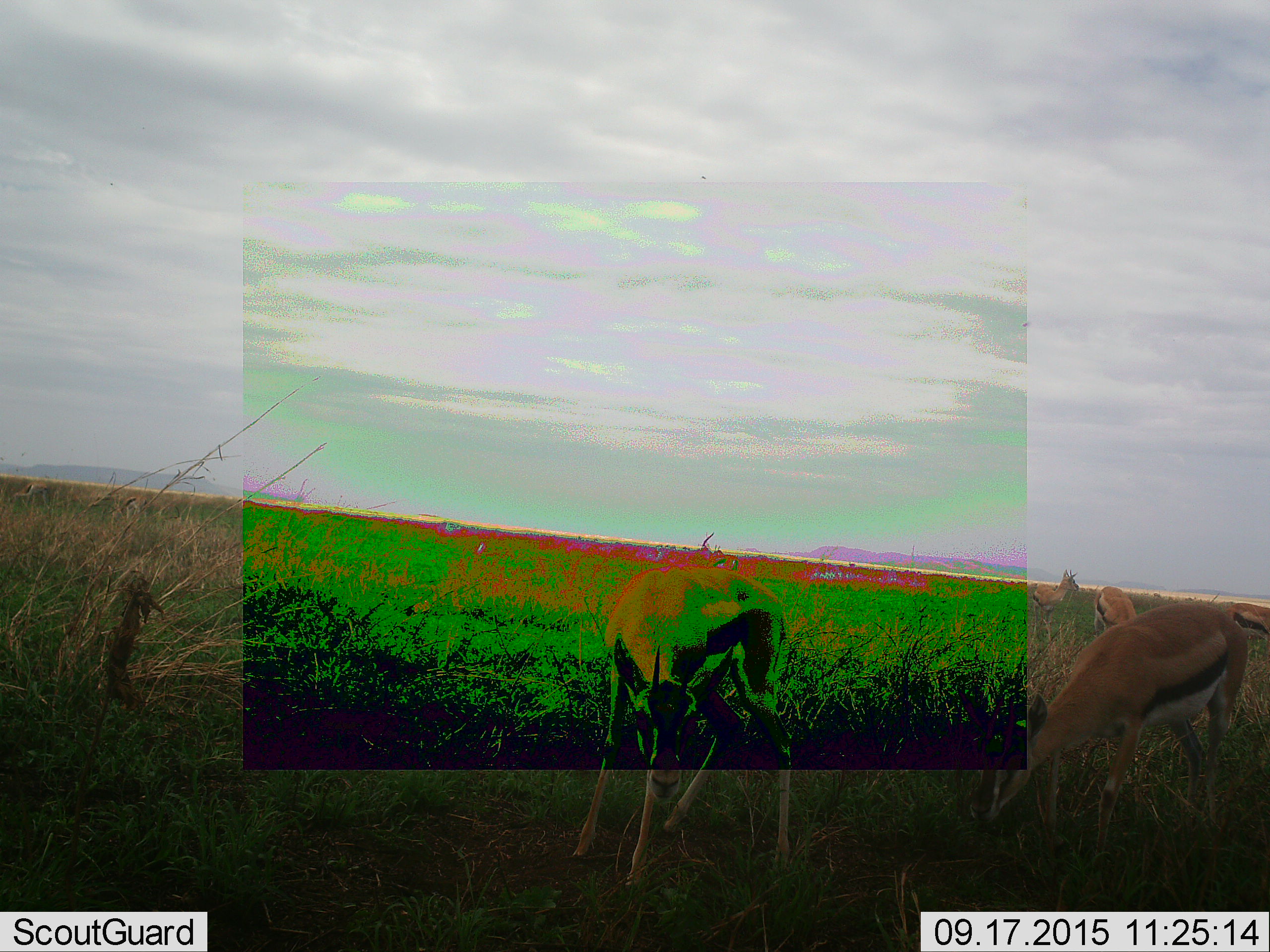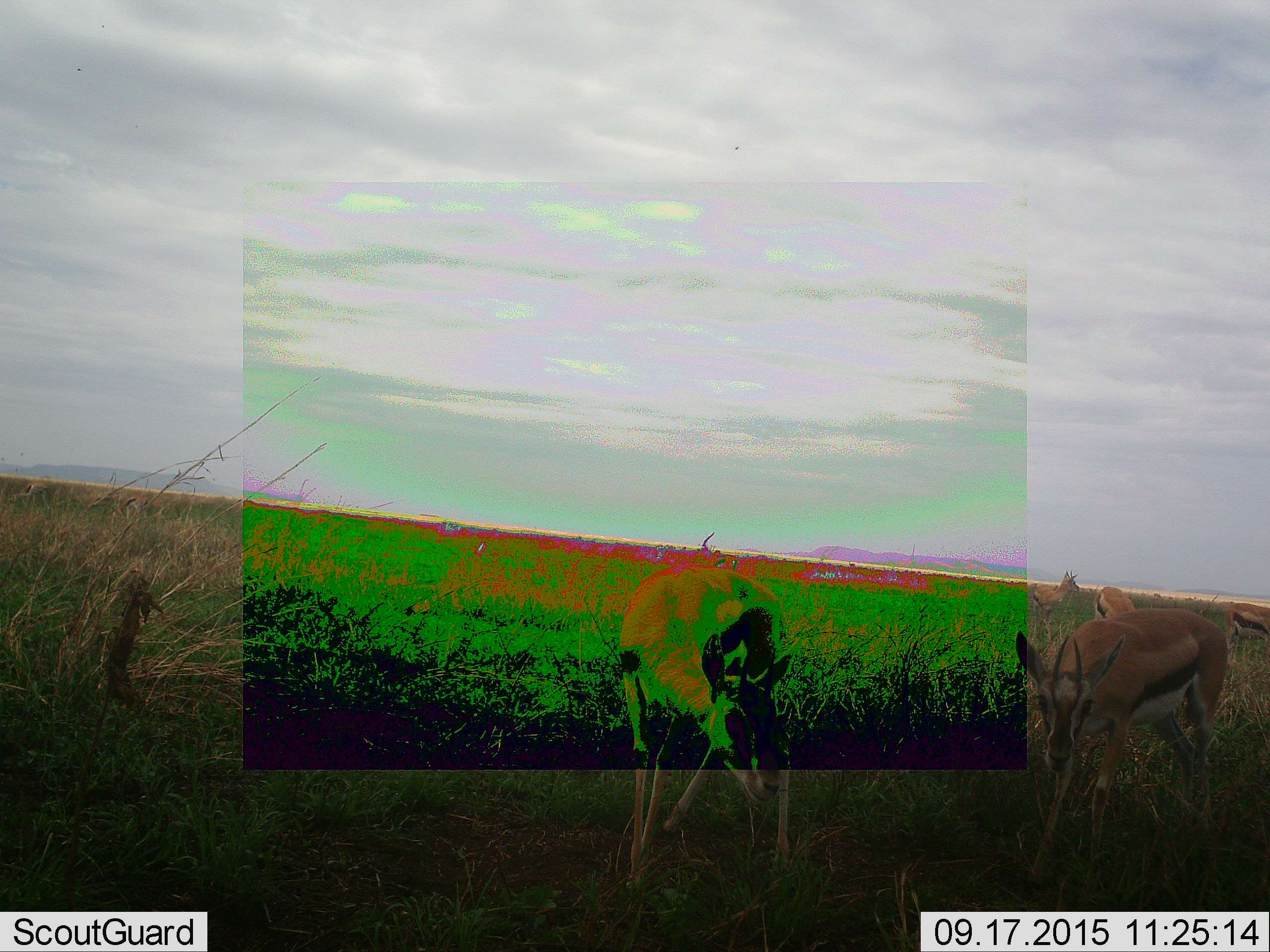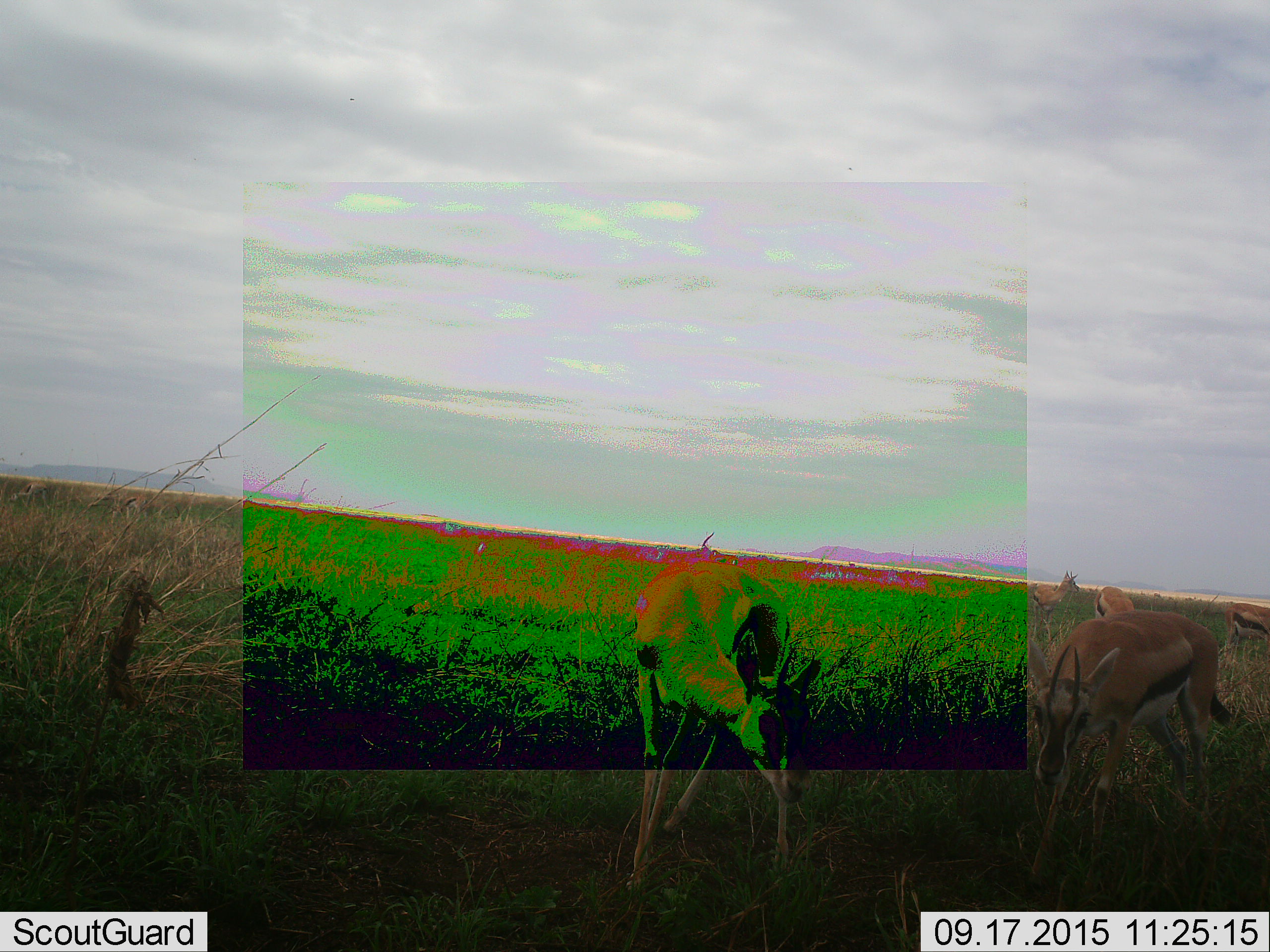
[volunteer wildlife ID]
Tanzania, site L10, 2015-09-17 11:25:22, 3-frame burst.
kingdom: Animalia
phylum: Chordata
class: Mammalia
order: Artiodactyla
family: Bovidae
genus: Eudorcas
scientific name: Eudorcas thomsonii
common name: thomson's gazelle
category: gazellethomsons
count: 5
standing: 57%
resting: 0%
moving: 29%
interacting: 0%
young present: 0%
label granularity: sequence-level